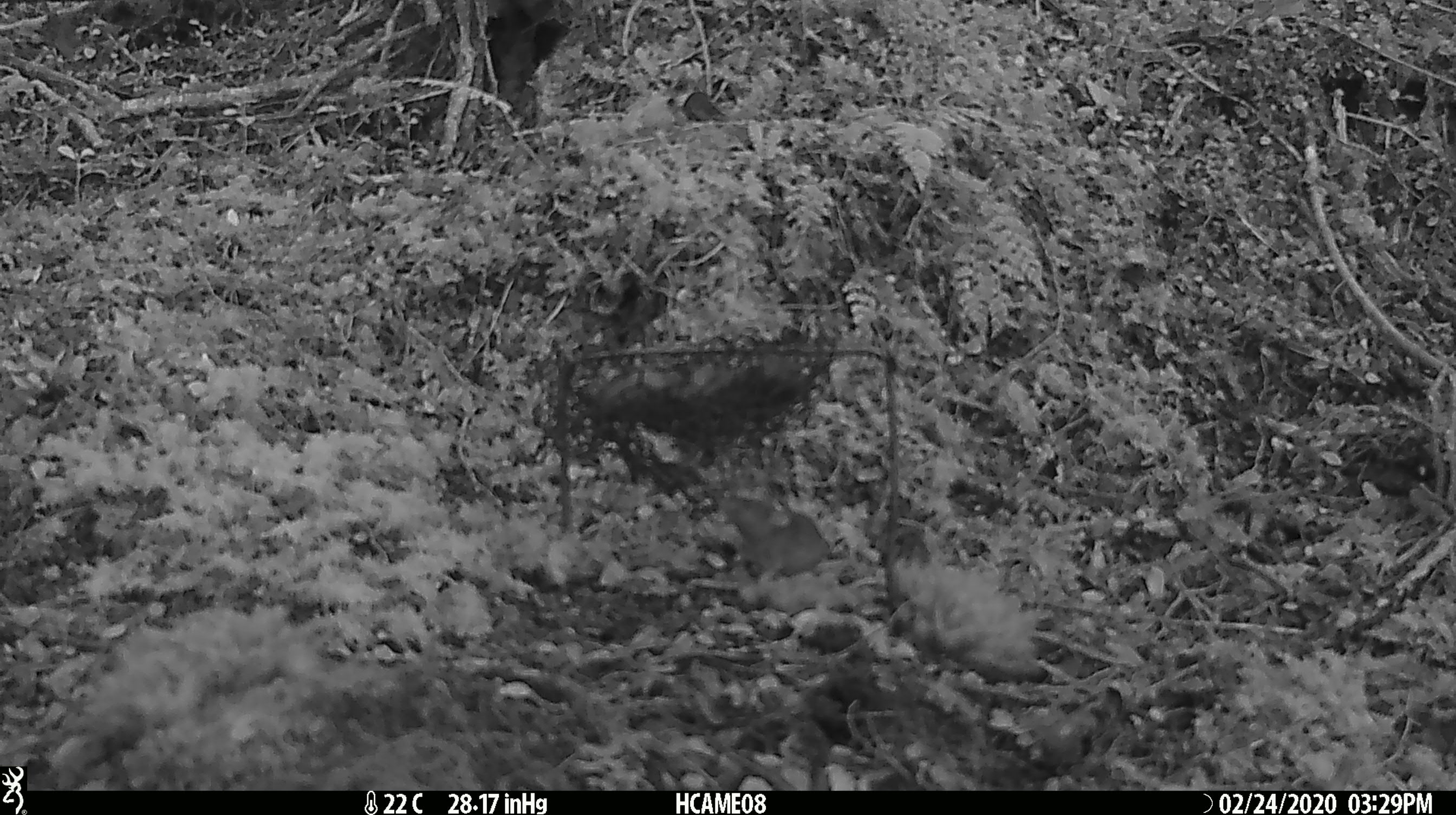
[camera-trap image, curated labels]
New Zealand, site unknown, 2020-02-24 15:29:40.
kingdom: Animalia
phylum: Chordata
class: Mammalia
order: Rodentia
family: Muridae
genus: Mus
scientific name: Mus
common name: mouse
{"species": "mouse (Mus)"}